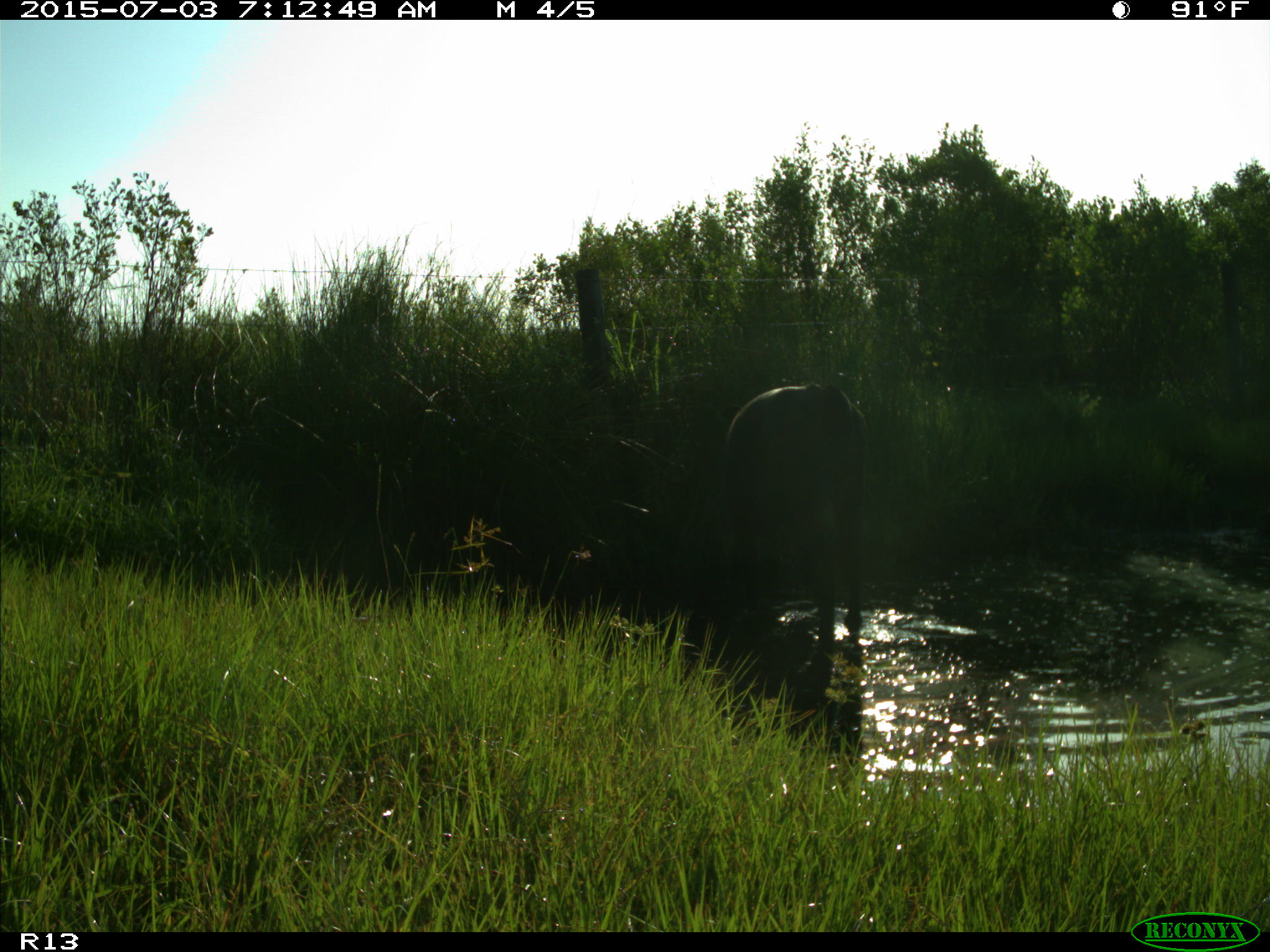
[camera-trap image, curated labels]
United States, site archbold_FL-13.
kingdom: Animalia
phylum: Chordata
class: Mammalia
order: Artiodactyla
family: Bovidae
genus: Bos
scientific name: Bos taurus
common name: domestic cow